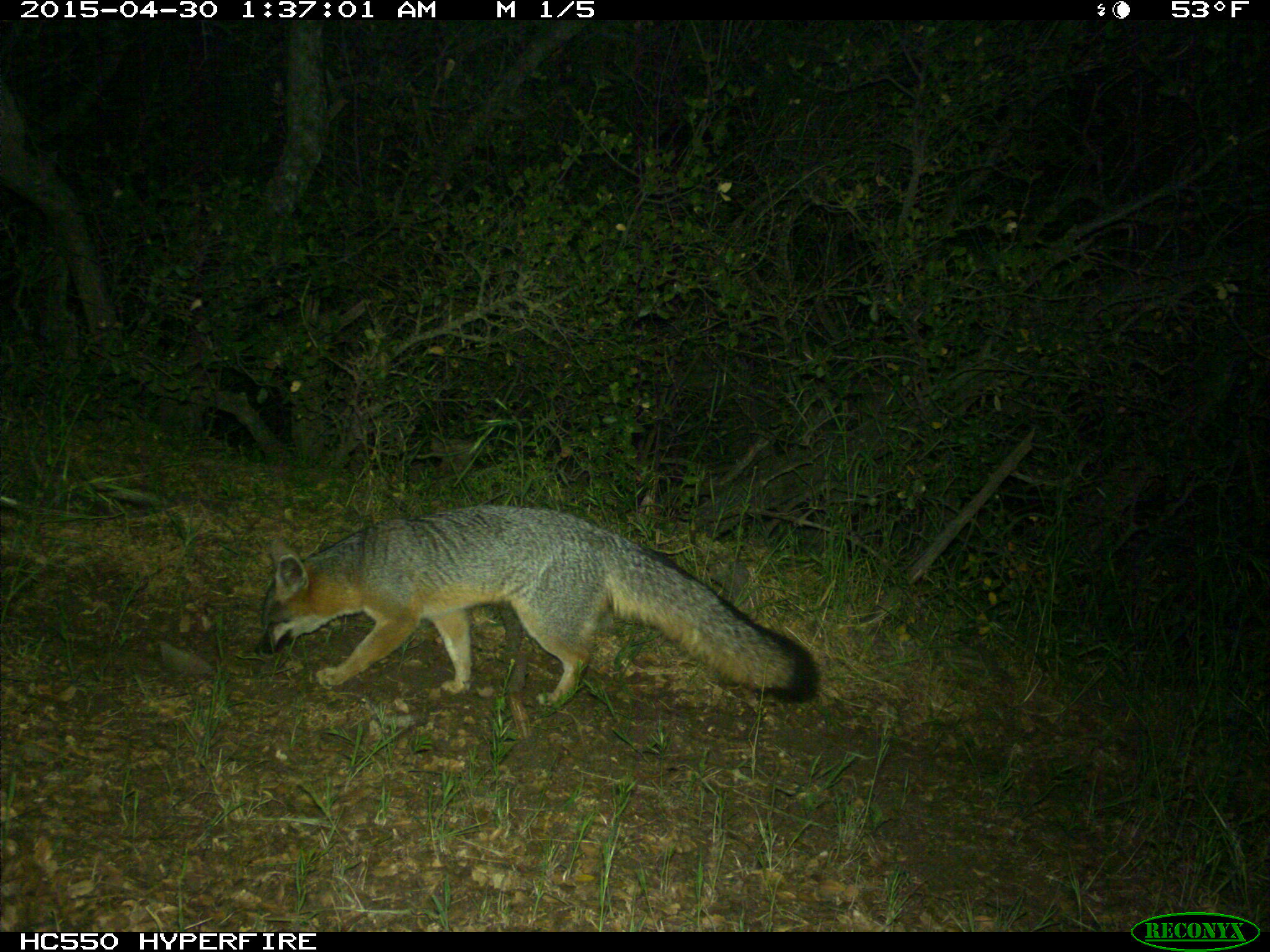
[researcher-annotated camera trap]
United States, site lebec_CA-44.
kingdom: Animalia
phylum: Chordata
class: Mammalia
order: Carnivora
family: Canidae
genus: Urocyon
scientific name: Urocyon cinereoargenteus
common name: gray fox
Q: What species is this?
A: Urocyon cinereoargenteus (gray fox).